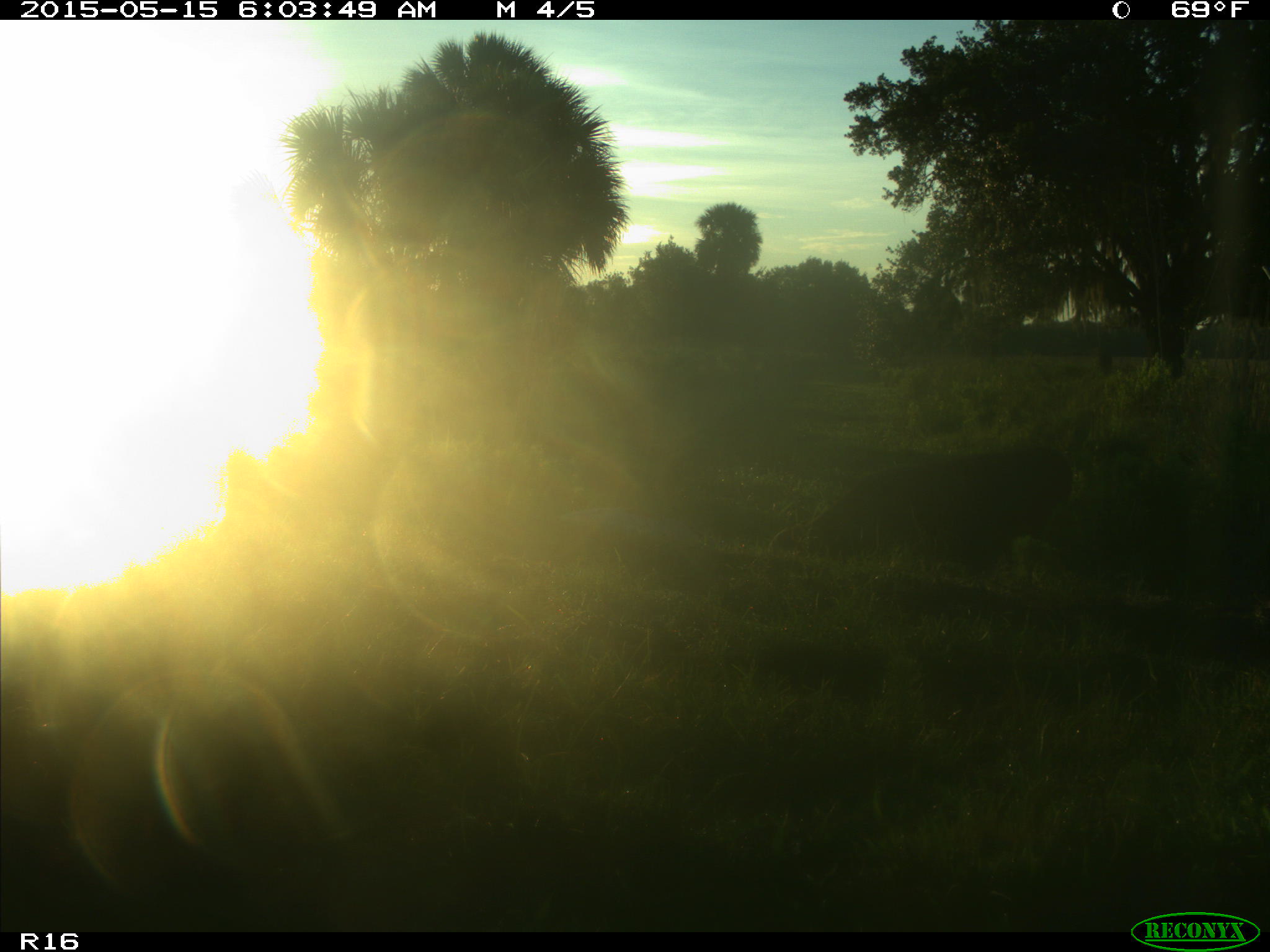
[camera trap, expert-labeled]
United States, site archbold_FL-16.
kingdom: Animalia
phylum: Chordata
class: Mammalia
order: Artiodactyla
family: Bovidae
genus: Bos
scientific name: Bos taurus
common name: domestic cow